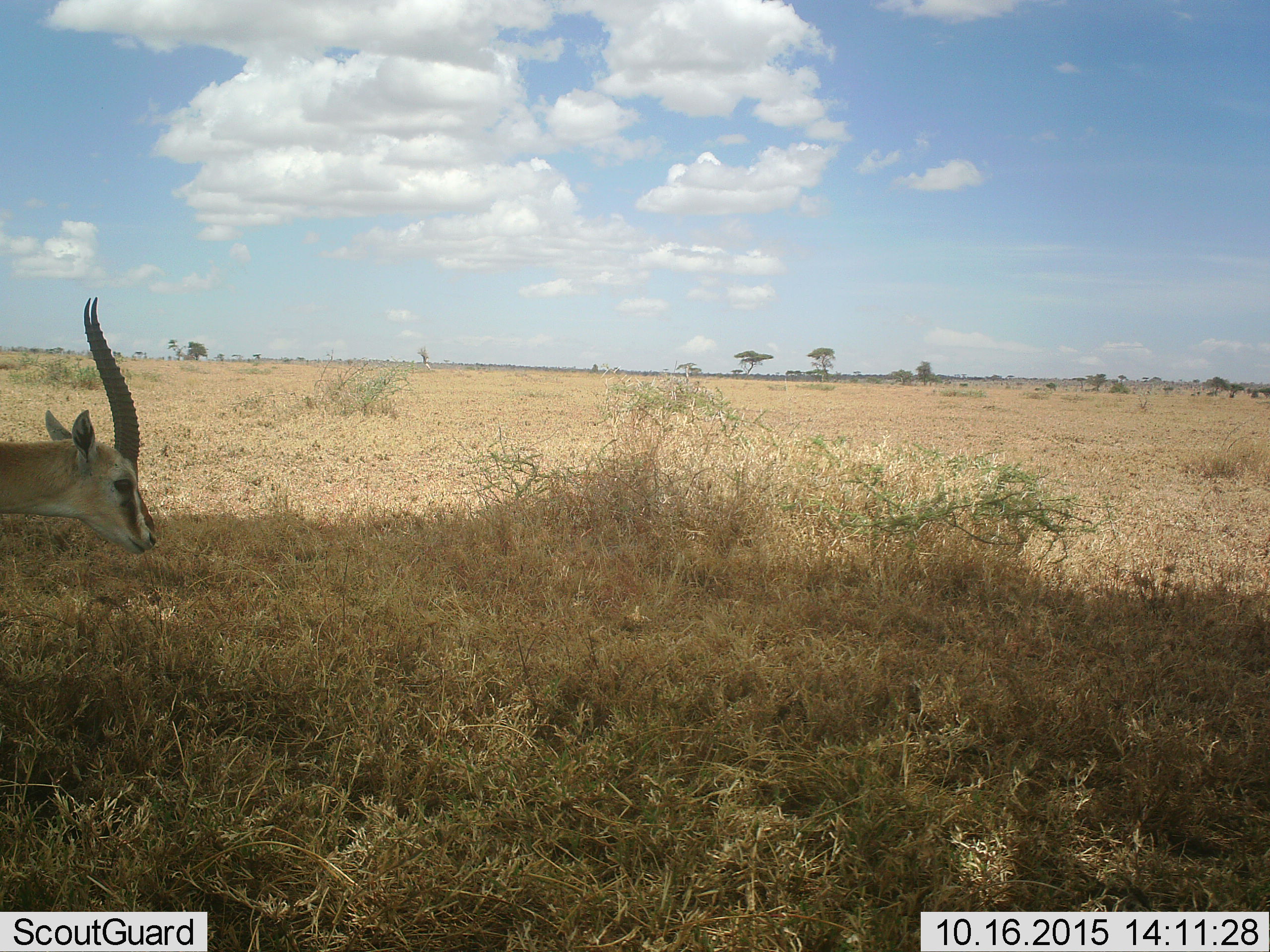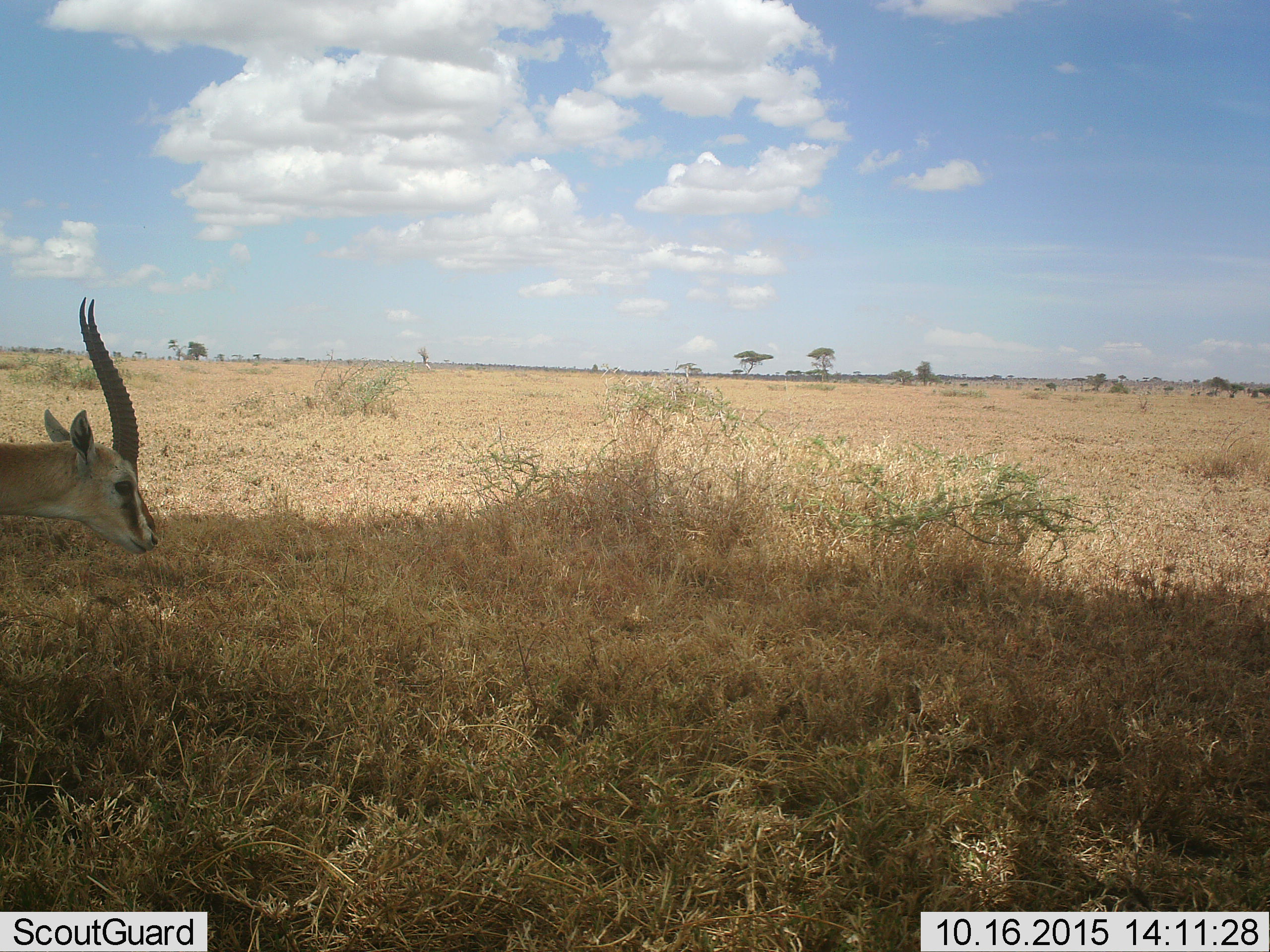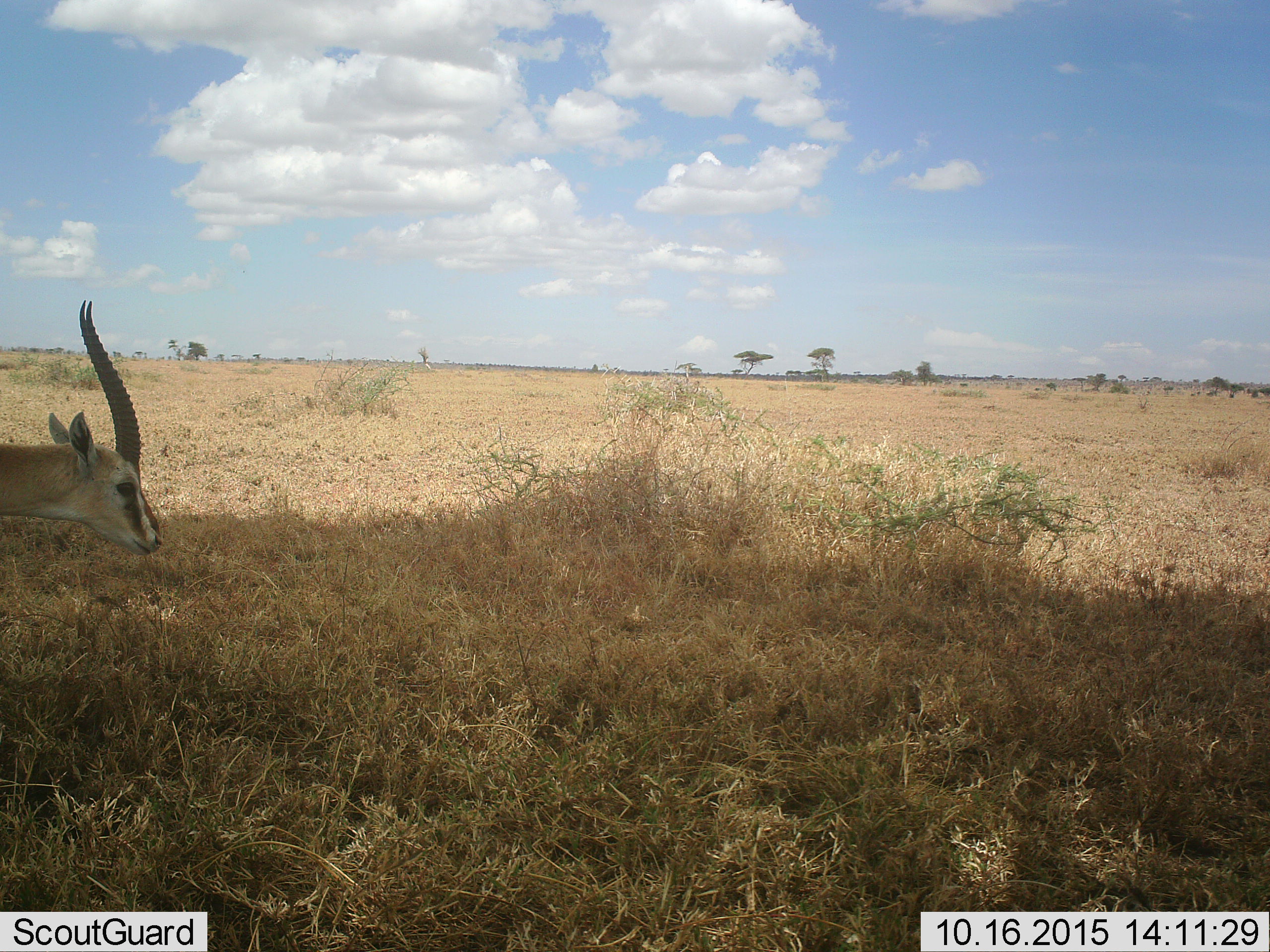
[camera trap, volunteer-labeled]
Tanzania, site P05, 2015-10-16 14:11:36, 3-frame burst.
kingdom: Animalia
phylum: Chordata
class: Mammalia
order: Artiodactyla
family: Bovidae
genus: Eudorcas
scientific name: Eudorcas thomsonii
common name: thomson's gazelle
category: gazellethomsons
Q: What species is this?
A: Gazellethomsons (thomson's gazelle) (Eudorcas thomsonii).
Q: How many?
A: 1.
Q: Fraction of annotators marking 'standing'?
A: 83%.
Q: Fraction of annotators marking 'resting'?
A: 0%.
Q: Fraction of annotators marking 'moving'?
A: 17%.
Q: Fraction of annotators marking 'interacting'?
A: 0%.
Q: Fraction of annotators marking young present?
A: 0%.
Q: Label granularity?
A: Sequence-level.